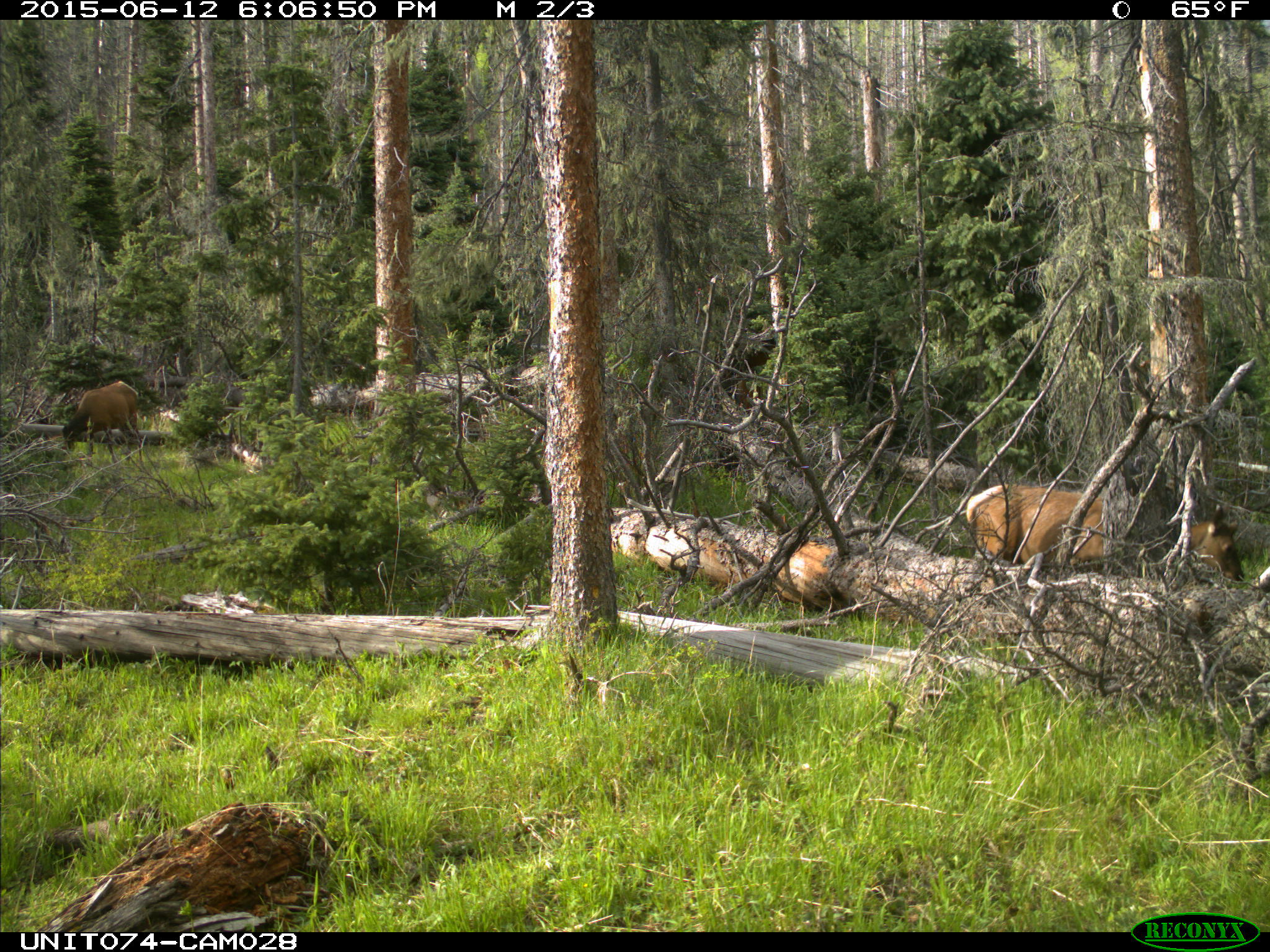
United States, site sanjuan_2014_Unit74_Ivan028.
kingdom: Animalia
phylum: Chordata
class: Mammalia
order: Artiodactyla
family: Cervidae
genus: Cervus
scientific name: Cervus elaphus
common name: red deer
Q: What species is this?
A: Cervus elaphus (red deer).